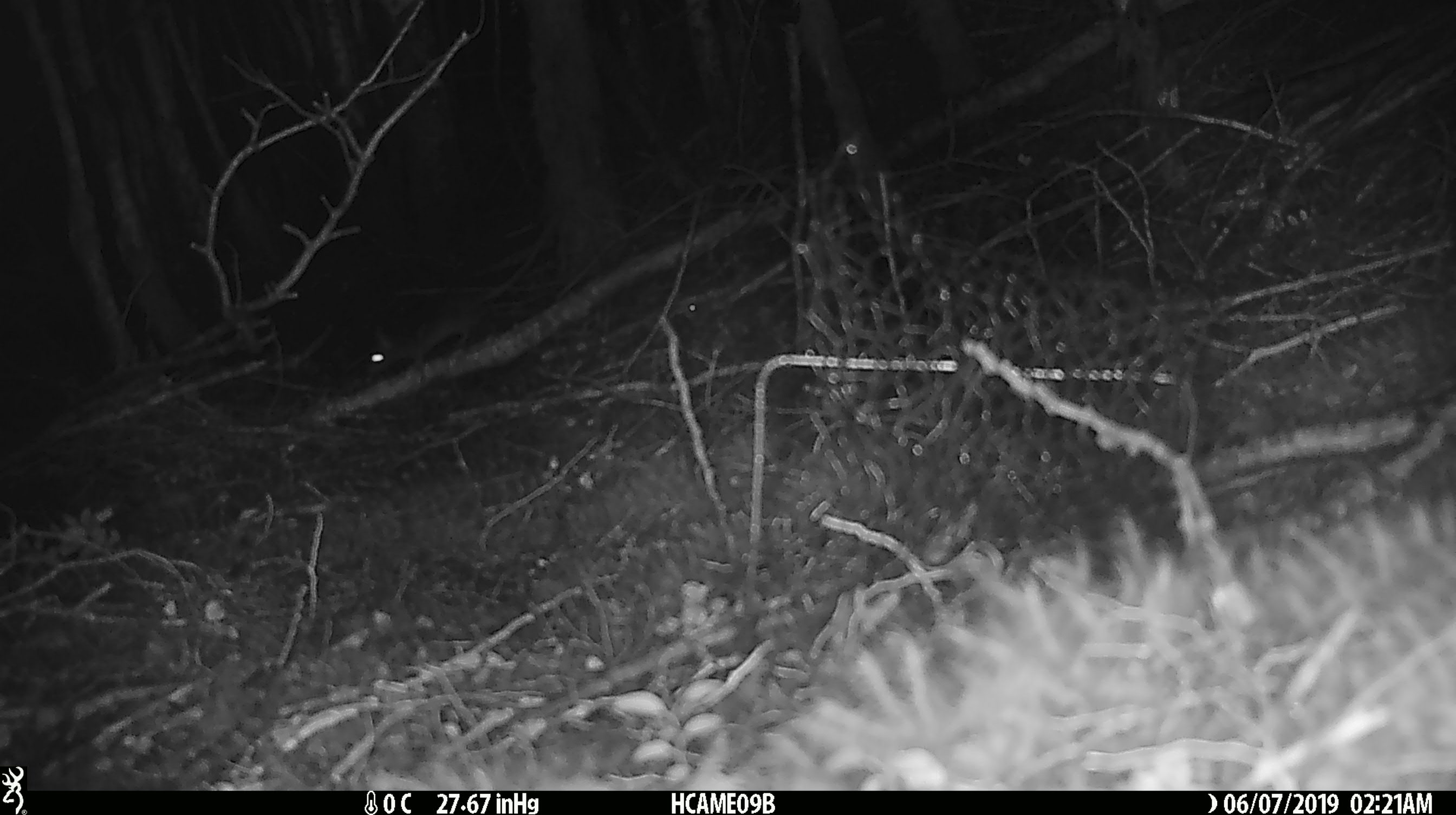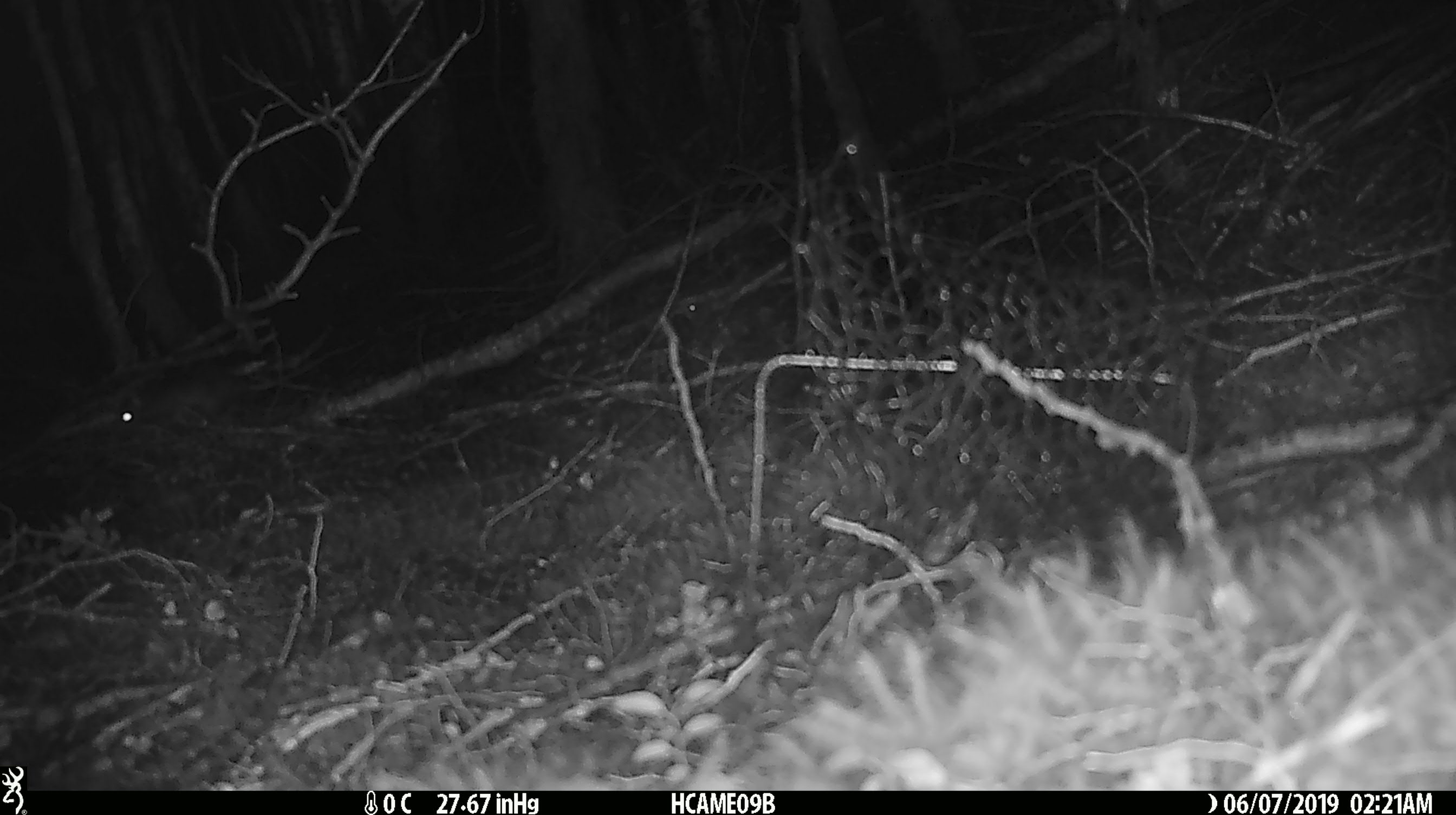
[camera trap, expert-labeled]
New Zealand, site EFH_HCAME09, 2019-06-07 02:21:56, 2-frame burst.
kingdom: Animalia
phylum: Chordata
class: Mammalia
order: Rodentia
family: Muridae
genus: Mus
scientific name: Mus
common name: mouse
Mouse (Mus).